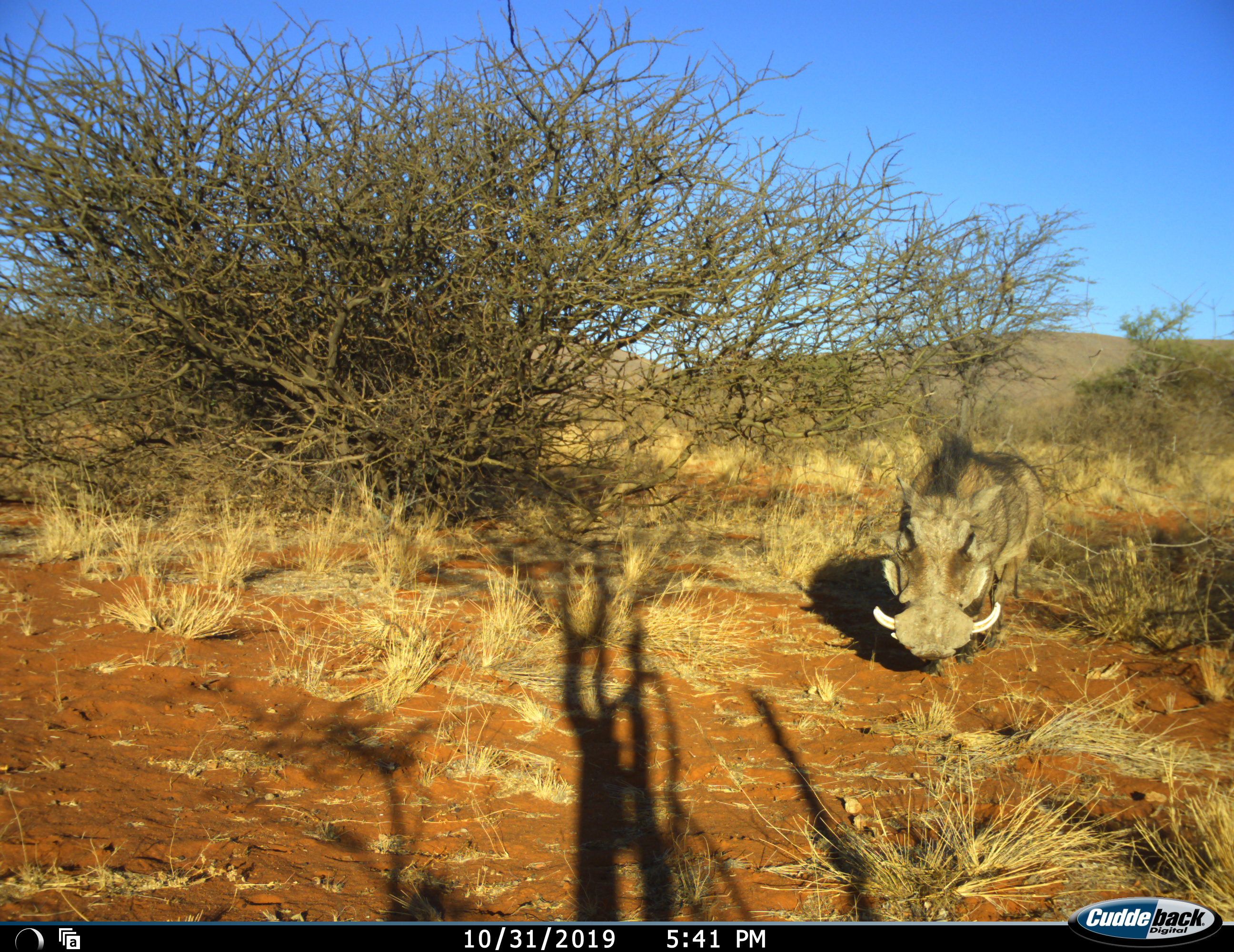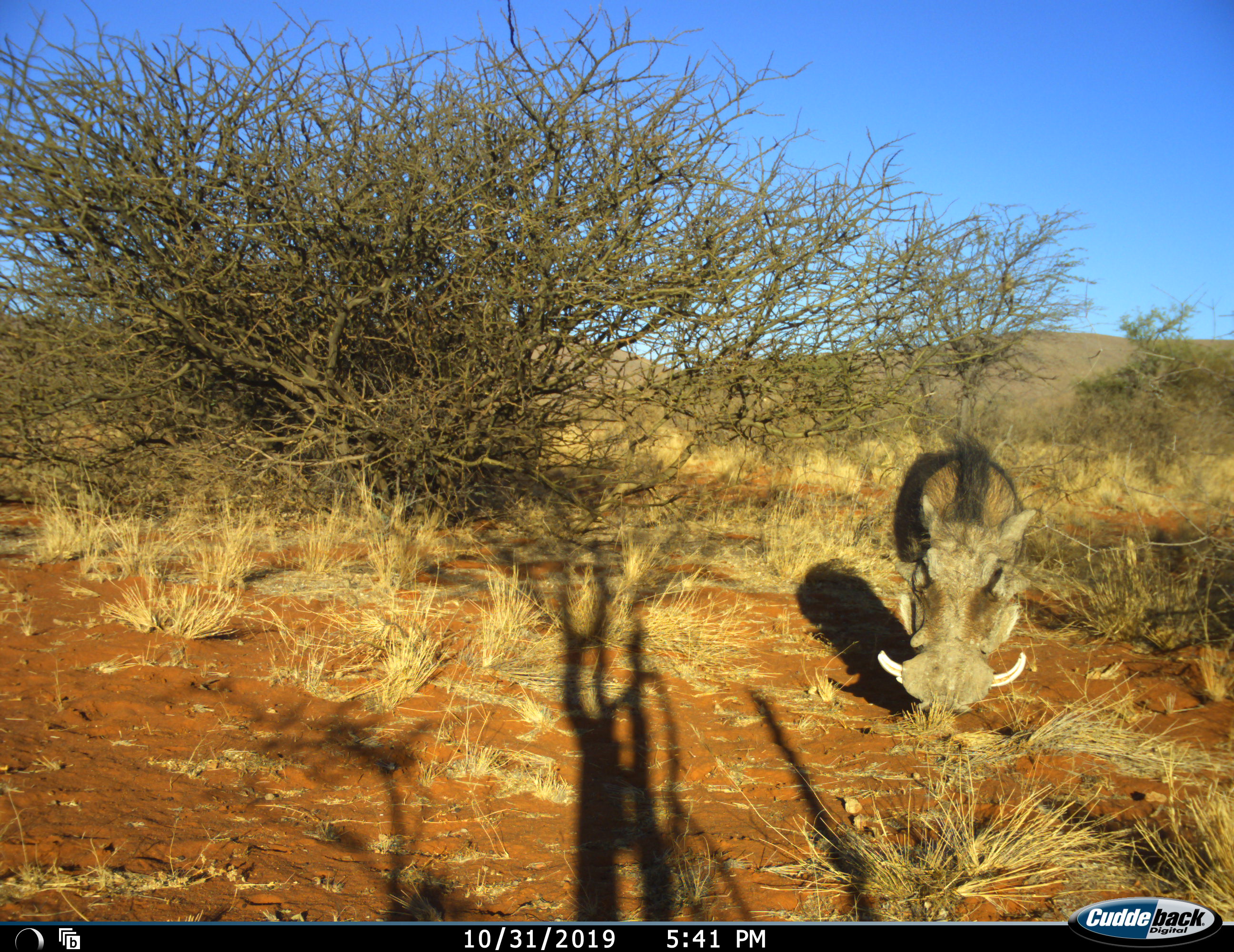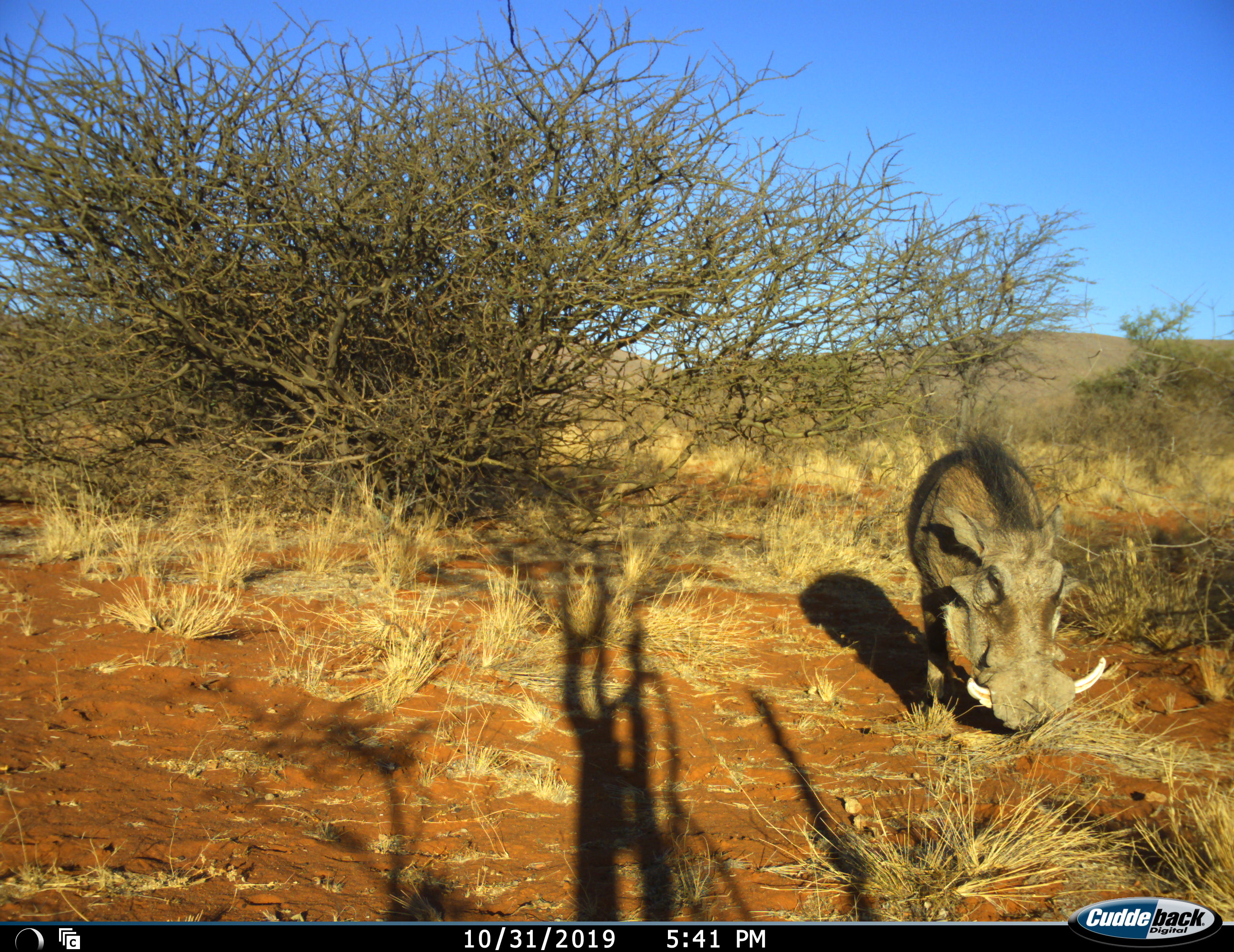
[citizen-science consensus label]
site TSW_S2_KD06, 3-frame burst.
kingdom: Animalia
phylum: Chordata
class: Mammalia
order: Artiodactyla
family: Suidae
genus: Phacochoerus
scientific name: Phacochoerus africanus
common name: warthog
Warthog (Phacochoerus africanus), count 1. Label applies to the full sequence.